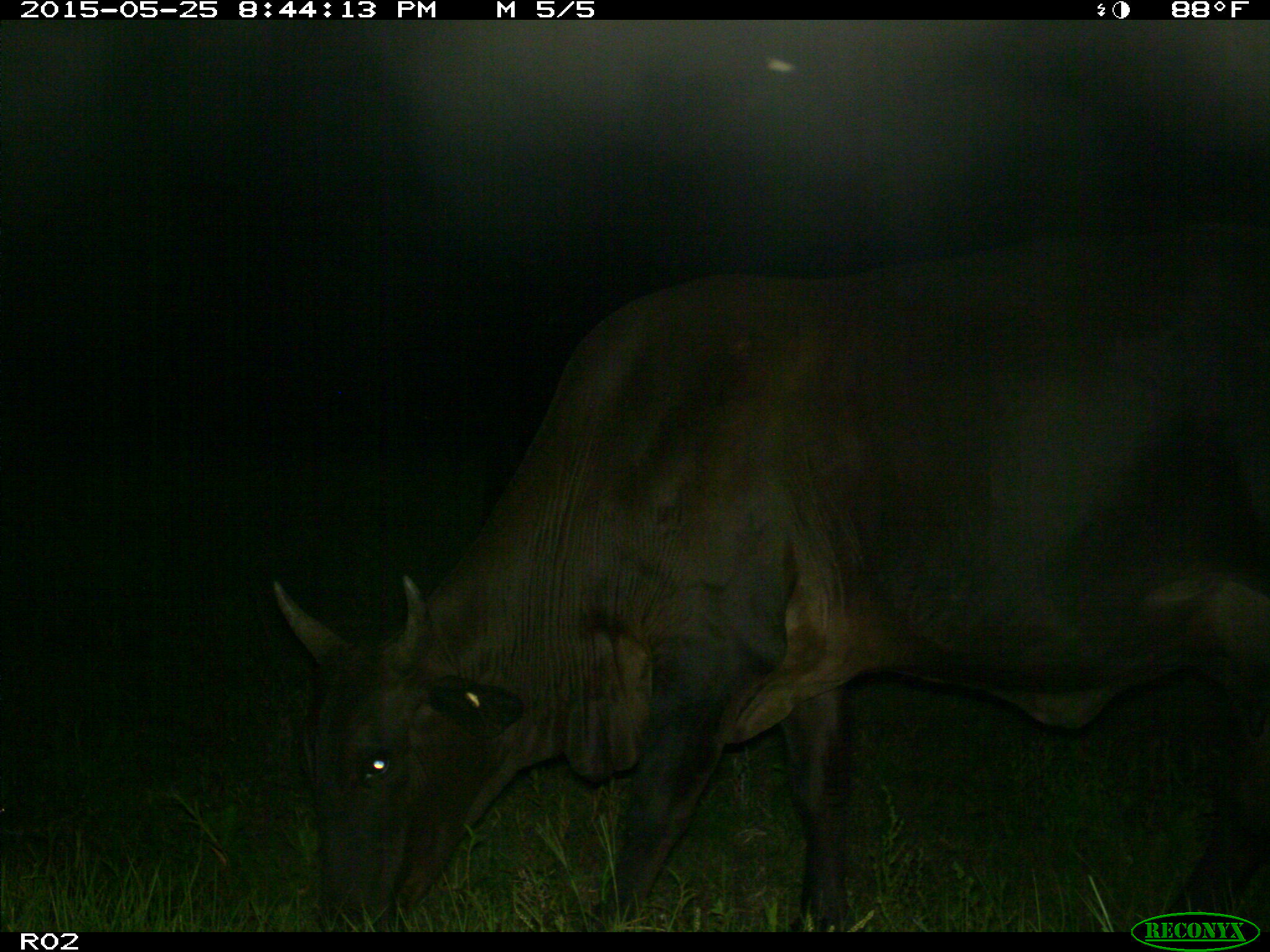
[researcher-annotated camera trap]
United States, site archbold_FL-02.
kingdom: Animalia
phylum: Chordata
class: Mammalia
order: Artiodactyla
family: Bovidae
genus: Bos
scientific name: Bos taurus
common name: domestic cow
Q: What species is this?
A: Bos taurus (domestic cow).